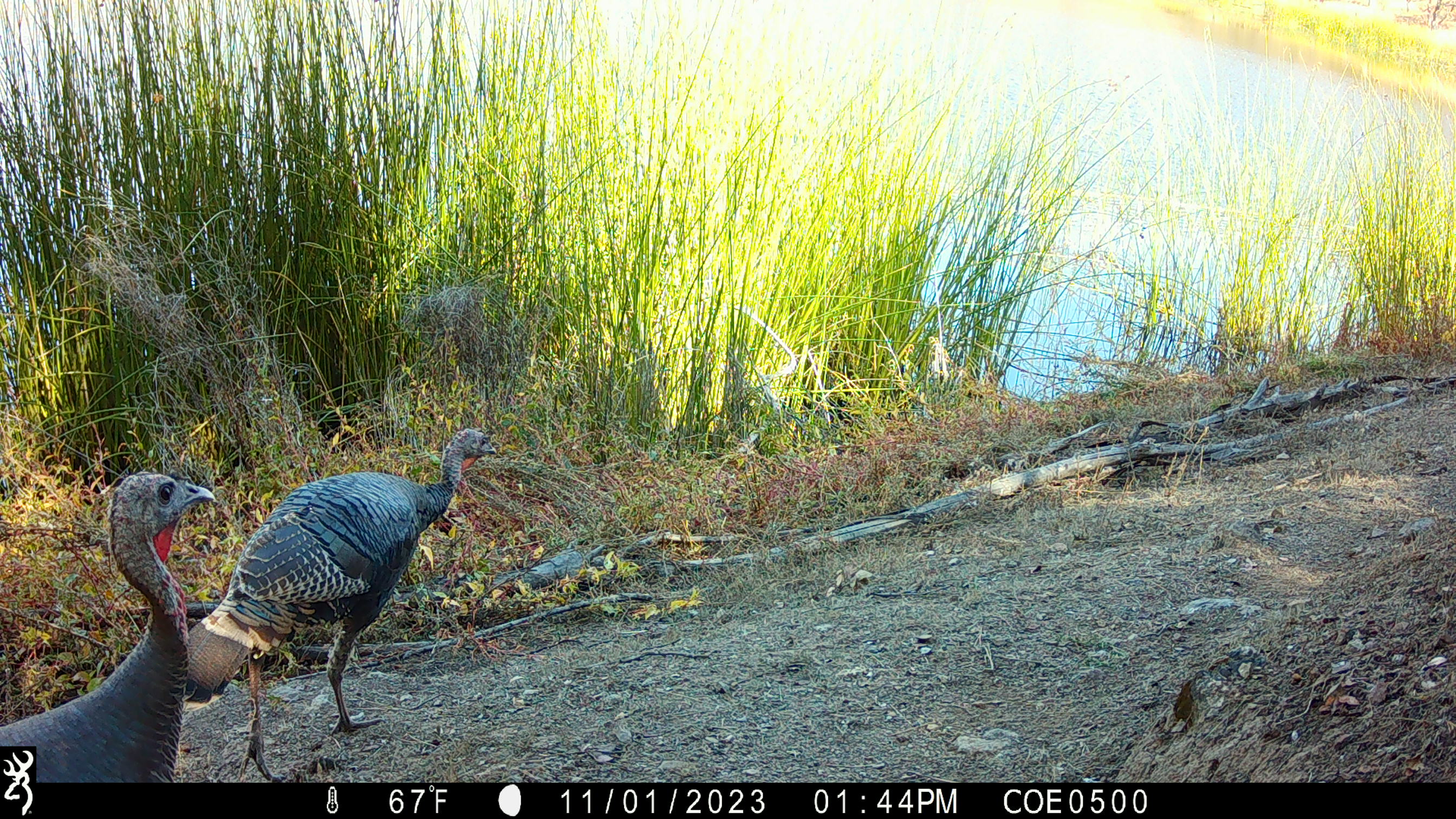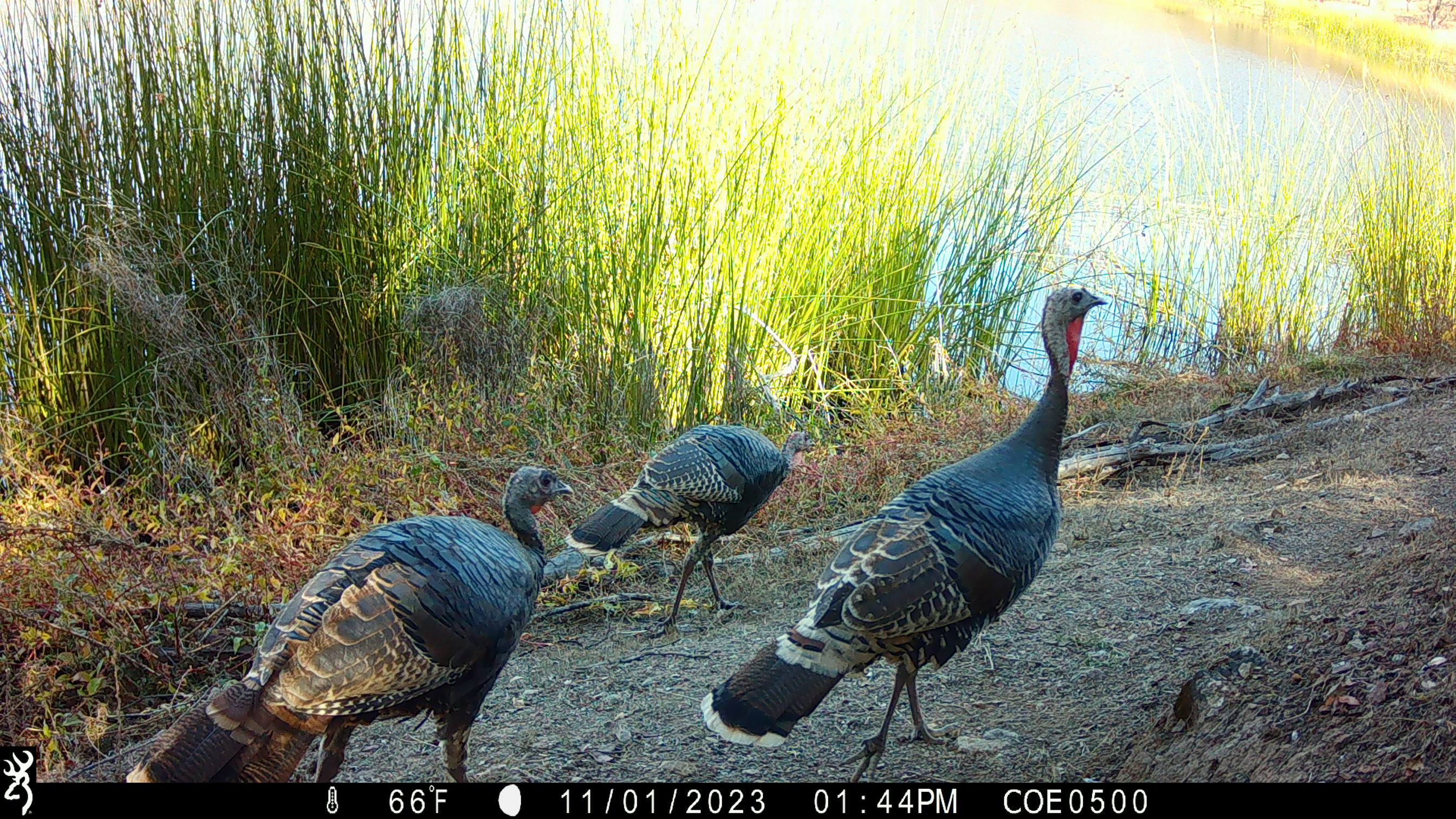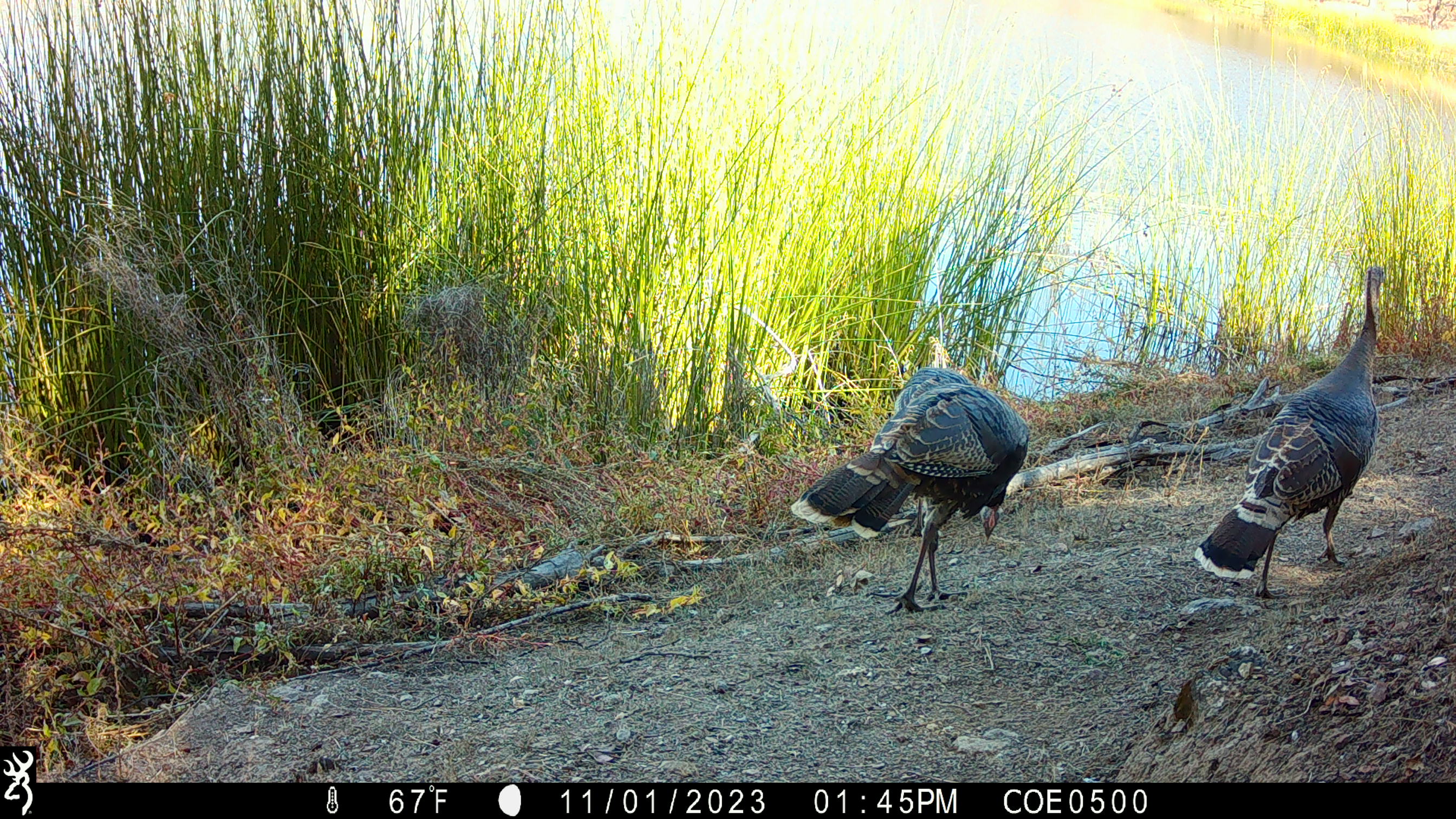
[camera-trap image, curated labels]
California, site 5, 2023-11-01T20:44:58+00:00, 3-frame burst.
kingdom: Animalia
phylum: Chordata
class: Aves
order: Galliformes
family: Phasianidae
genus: Meleagris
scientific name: Meleagris gallopavo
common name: turkey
Turkey (Meleagris gallopavo).